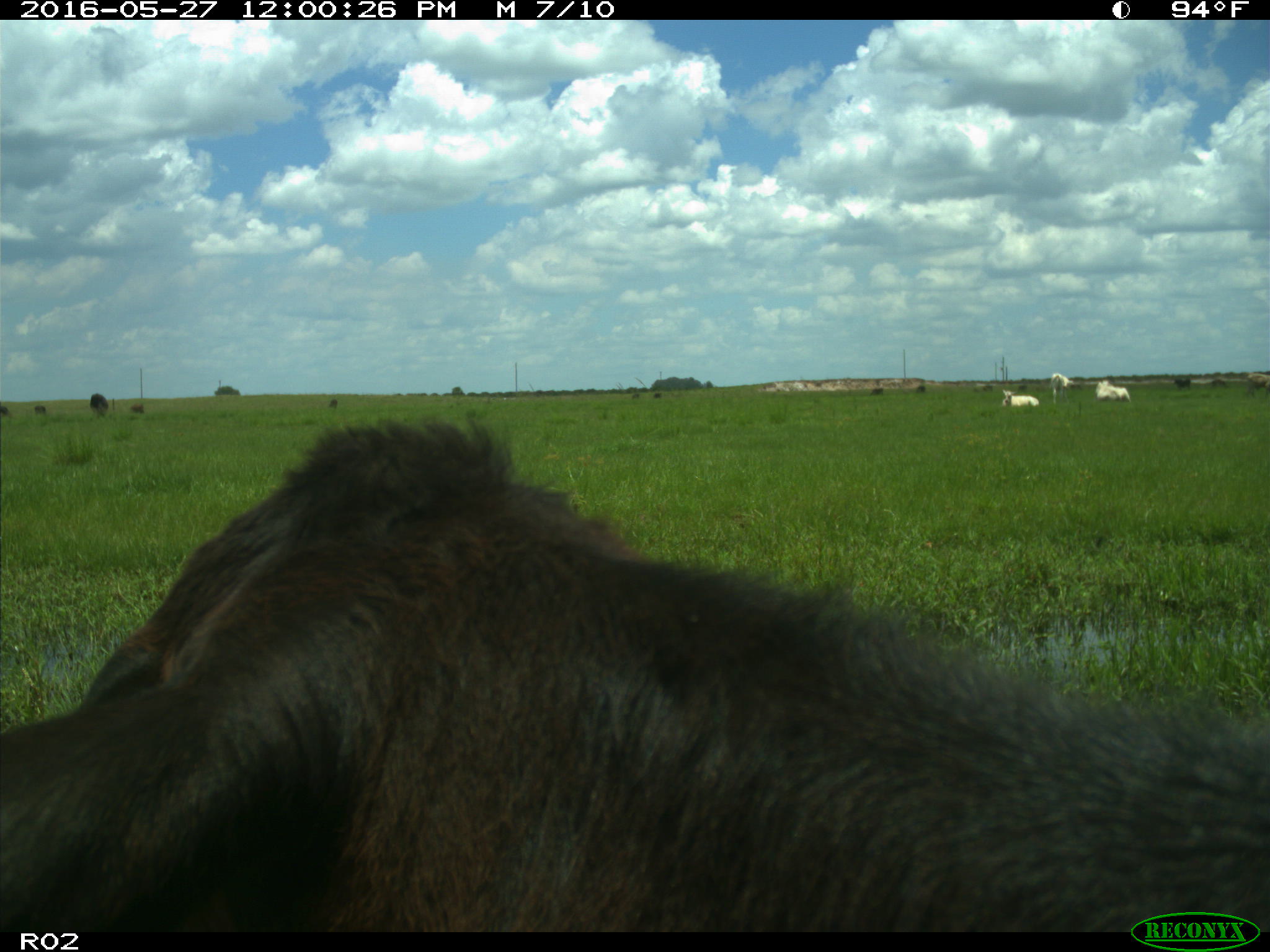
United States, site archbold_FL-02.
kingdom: Animalia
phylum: Chordata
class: Mammalia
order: Artiodactyla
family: Bovidae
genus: Bos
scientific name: Bos taurus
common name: domestic cow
Bos taurus (domestic cow).